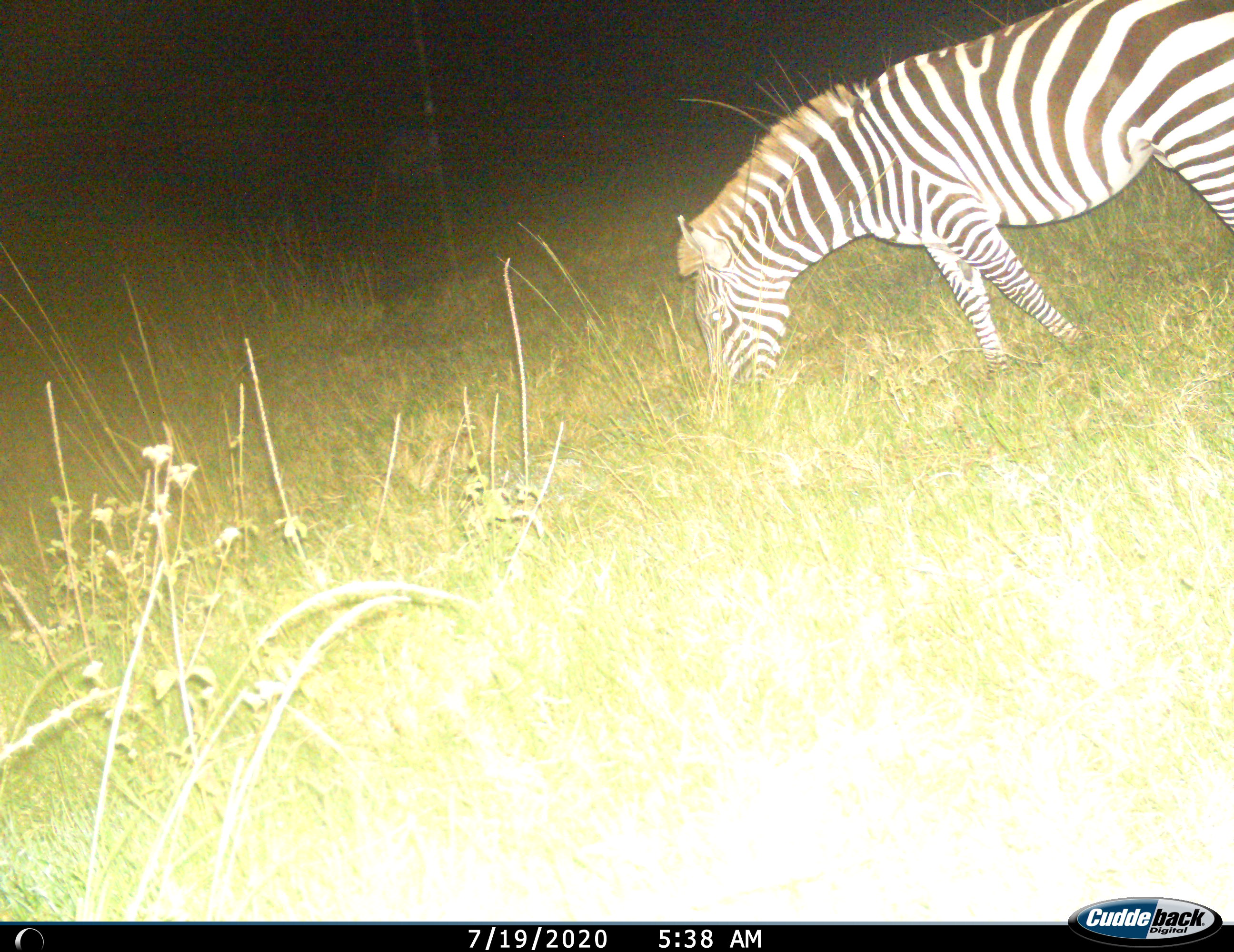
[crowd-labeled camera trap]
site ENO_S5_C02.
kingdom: Animalia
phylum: Chordata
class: Mammalia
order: Perissodactyla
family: Equidae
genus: Equus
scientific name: Equus quagga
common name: plains zebra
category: zebraplains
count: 1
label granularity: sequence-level